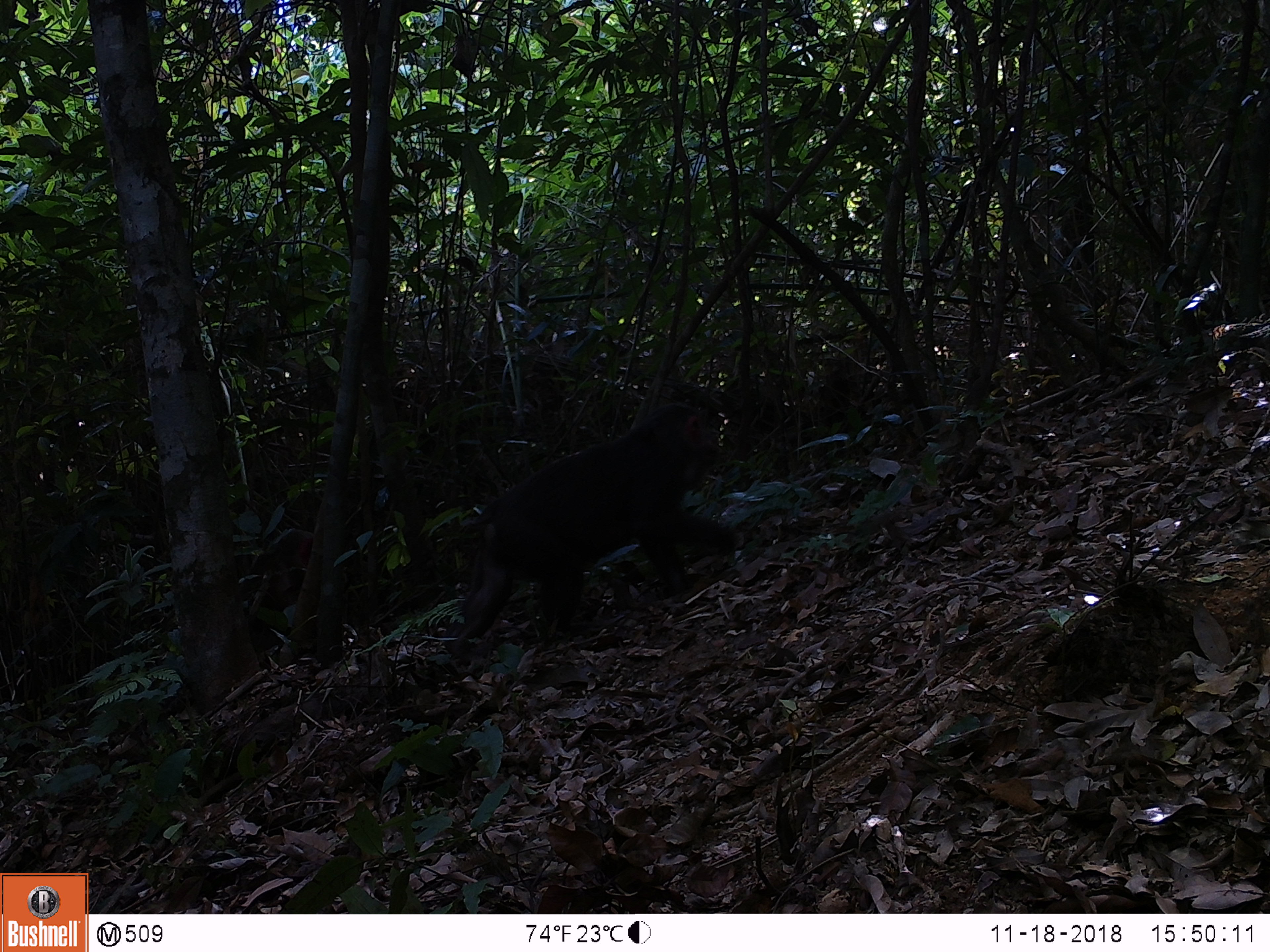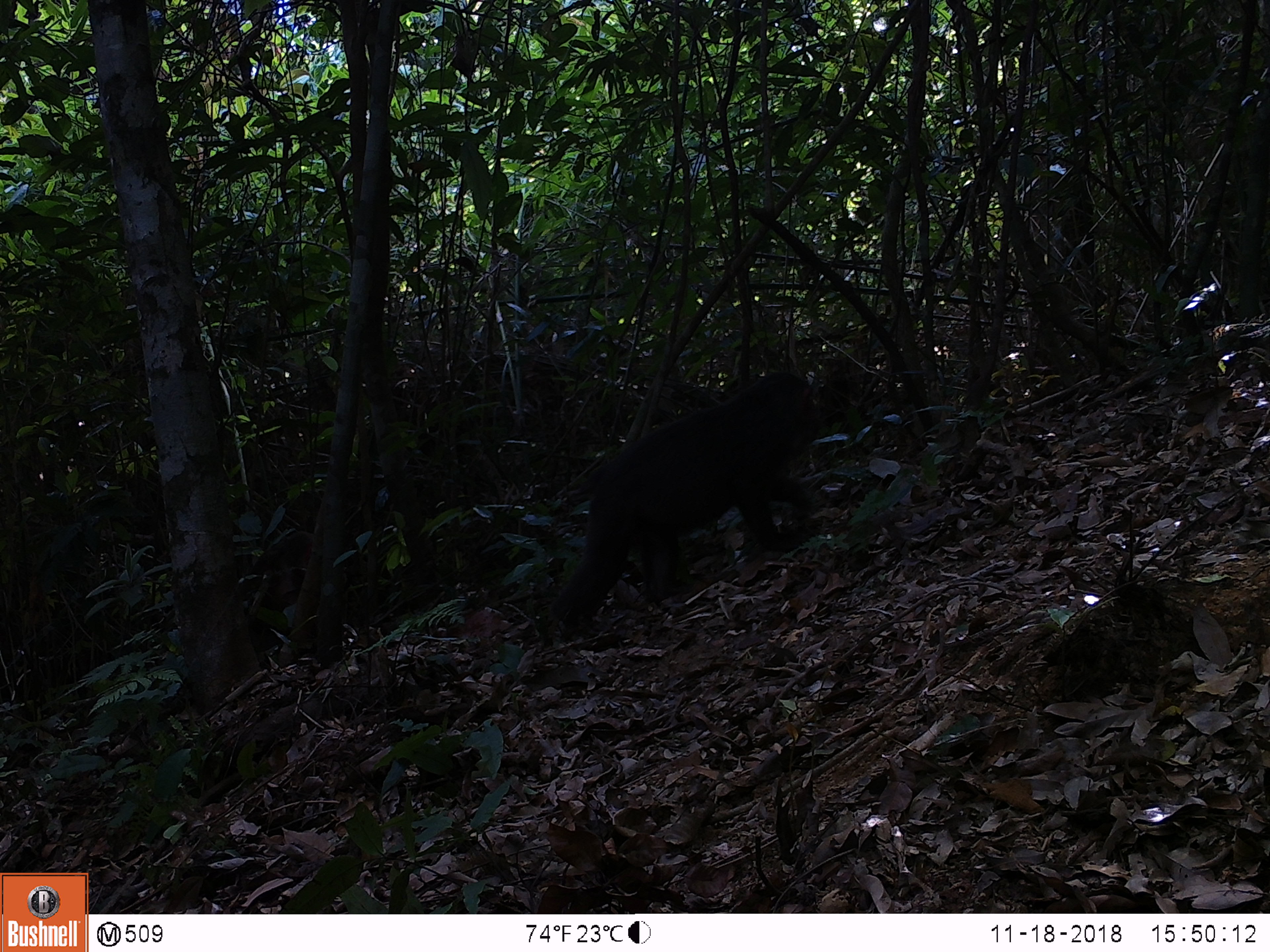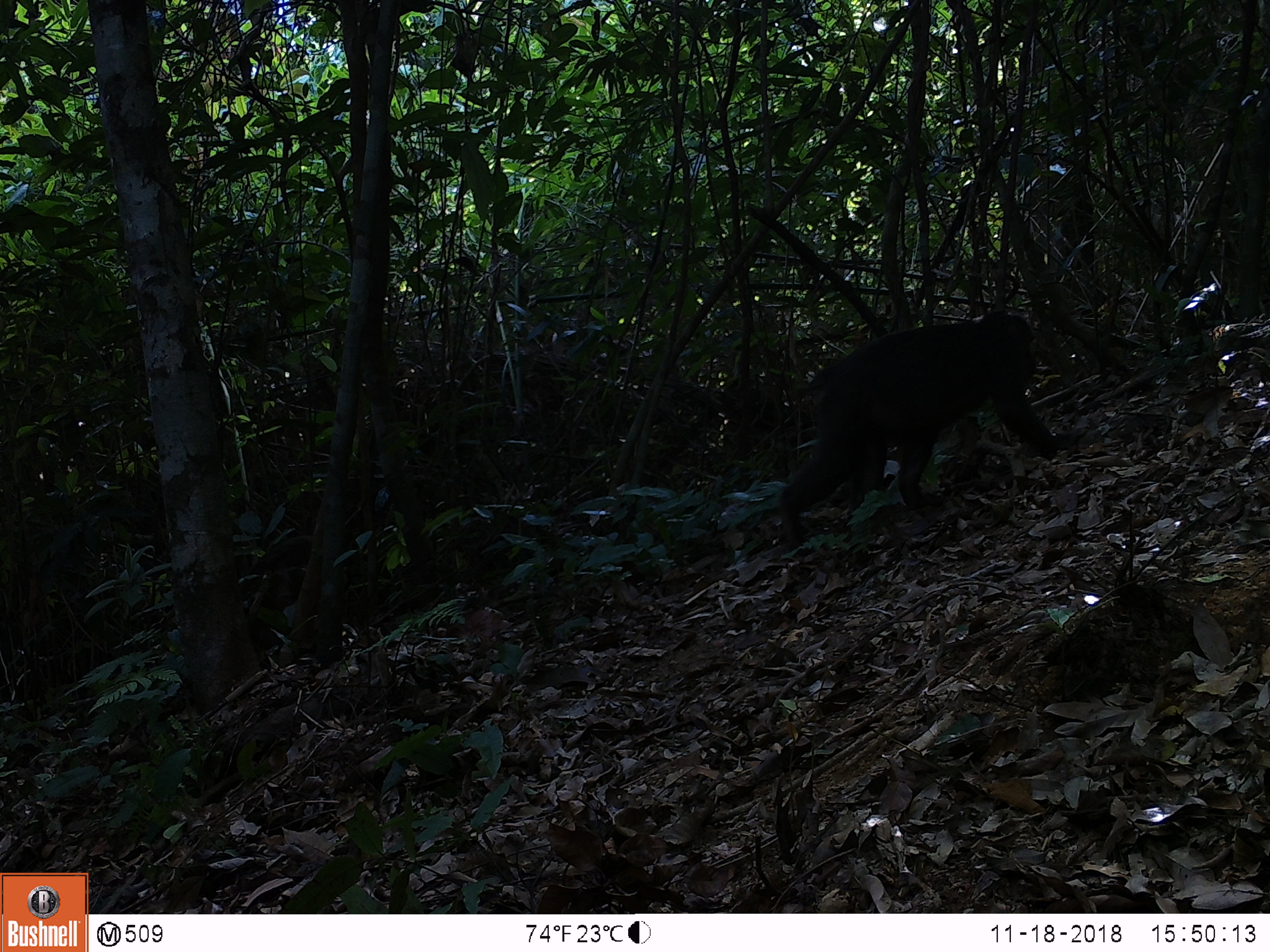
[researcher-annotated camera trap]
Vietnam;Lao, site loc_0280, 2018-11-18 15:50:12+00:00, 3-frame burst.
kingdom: Animalia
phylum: Chordata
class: Mammalia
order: Primates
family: Cercopithecidae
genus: Macaca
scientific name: Macaca arctoides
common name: stump-tailed macaque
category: stump tailed macaque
Stump tailed macaque (stump-tailed macaque) (Macaca arctoides). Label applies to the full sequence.